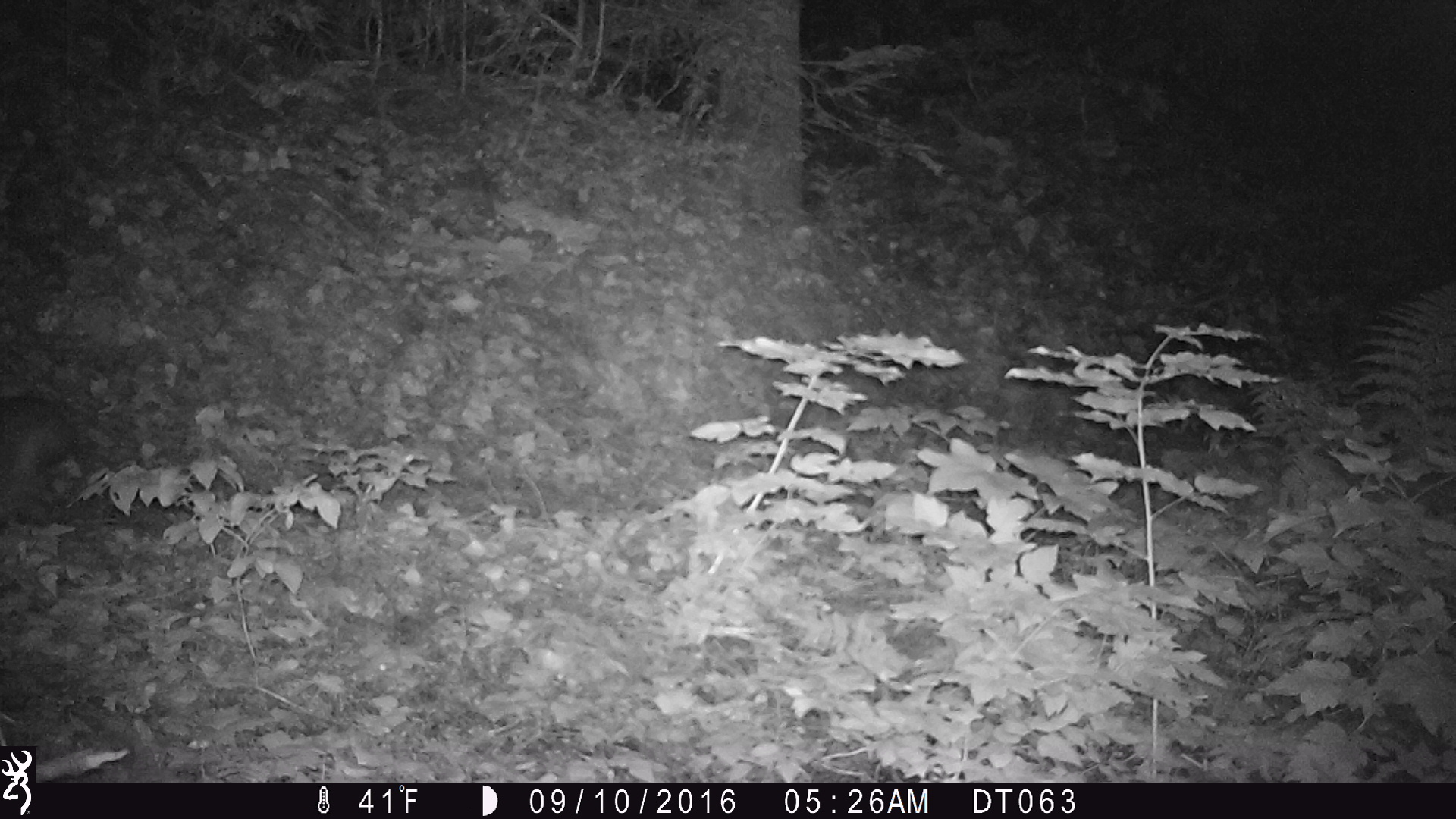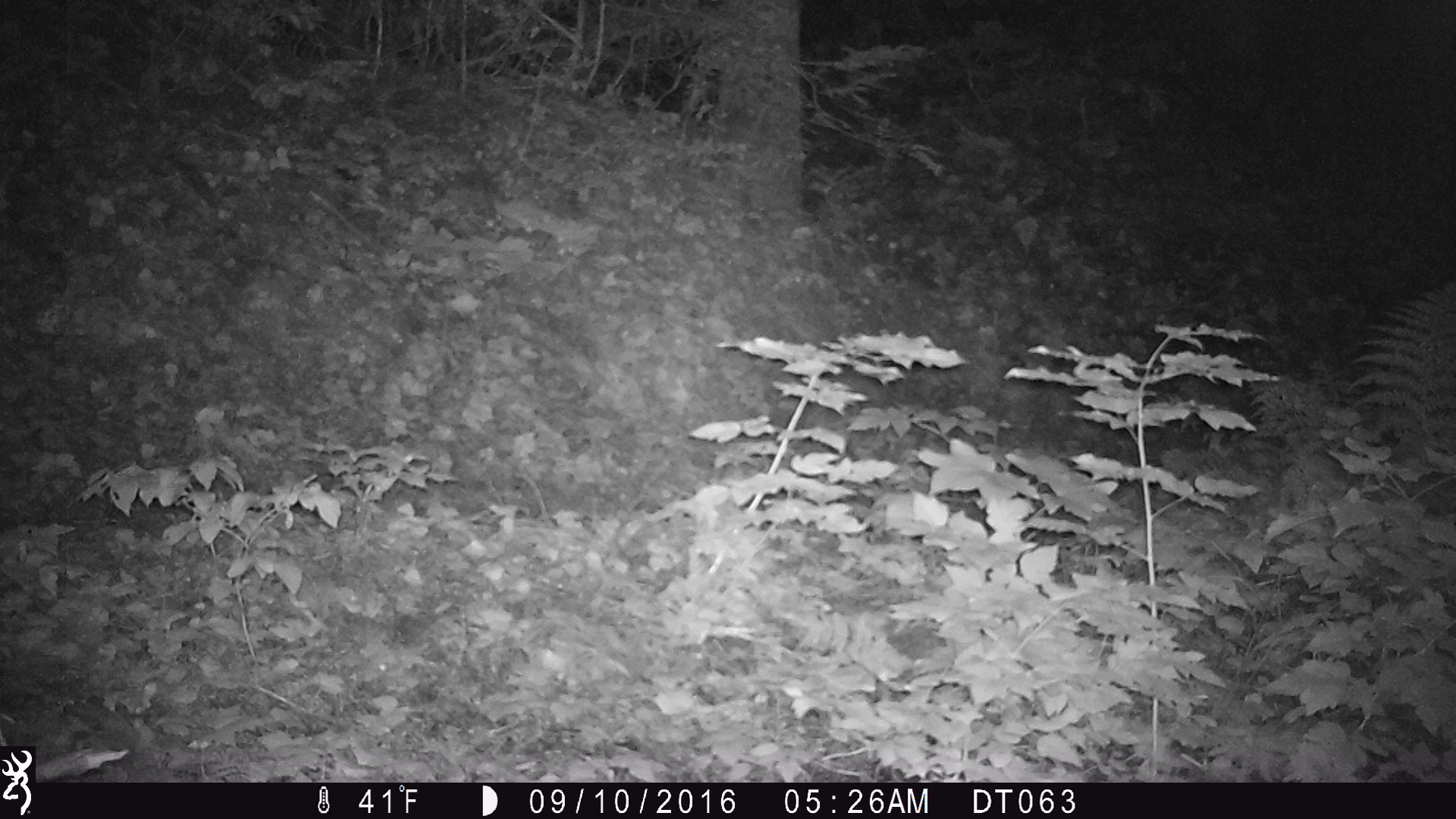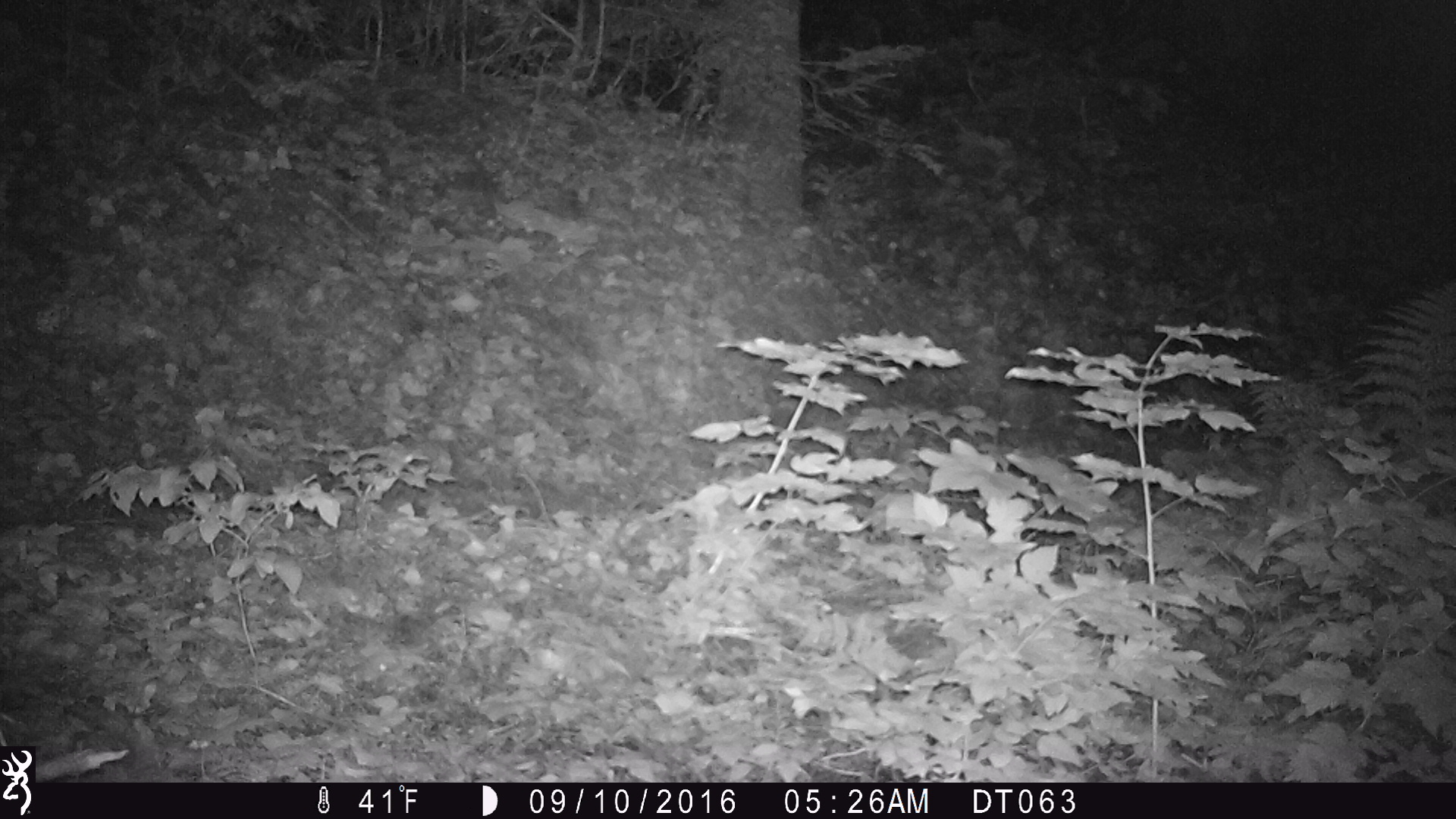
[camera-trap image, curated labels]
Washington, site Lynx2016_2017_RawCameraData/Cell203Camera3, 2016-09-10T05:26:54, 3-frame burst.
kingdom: Animalia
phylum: Chordata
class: Mammalia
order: Lagomorpha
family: Leporidae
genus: Lepus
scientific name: Lepus americanus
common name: snowshoe hare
Lepus americanus (snowshoe hare). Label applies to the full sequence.